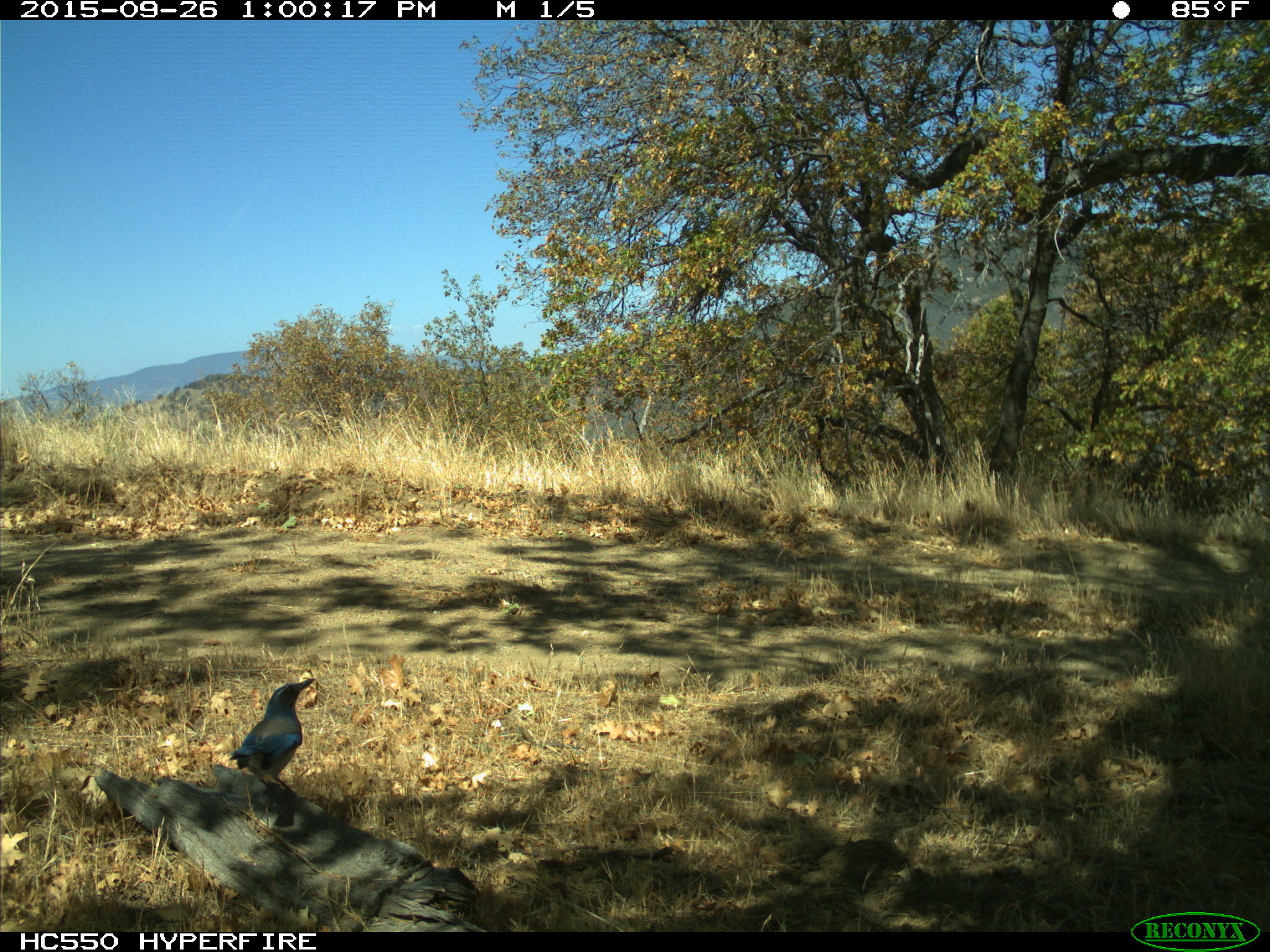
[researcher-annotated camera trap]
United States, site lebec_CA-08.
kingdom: Animalia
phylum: Chordata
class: Aves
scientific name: Aves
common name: birds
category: unidentified bird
Unidentified bird (birds) (Aves).